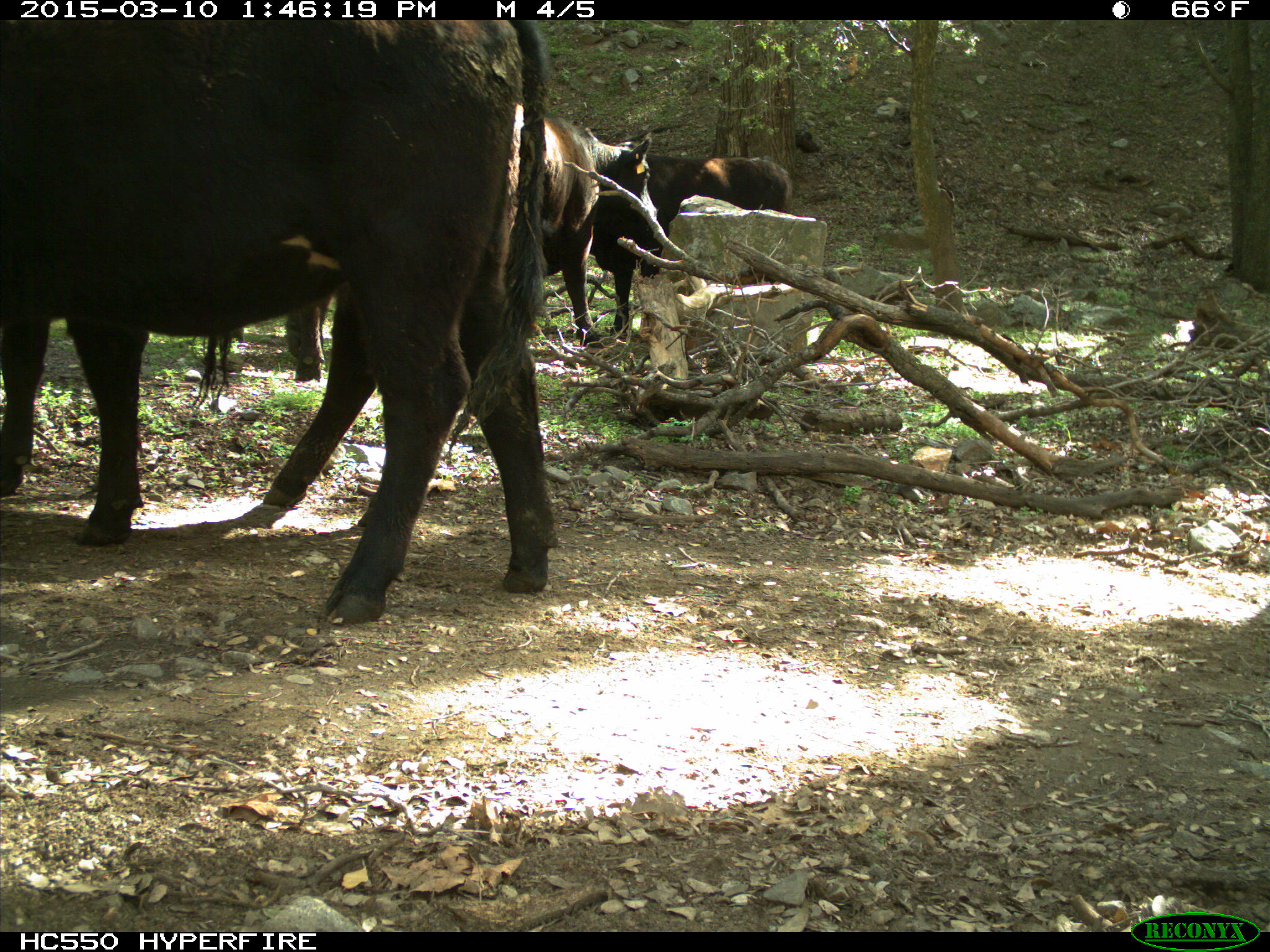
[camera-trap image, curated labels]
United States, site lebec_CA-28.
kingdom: Animalia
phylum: Chordata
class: Mammalia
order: Artiodactyla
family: Bovidae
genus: Bos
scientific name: Bos taurus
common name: domestic cow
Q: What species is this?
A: Bos taurus (domestic cow).